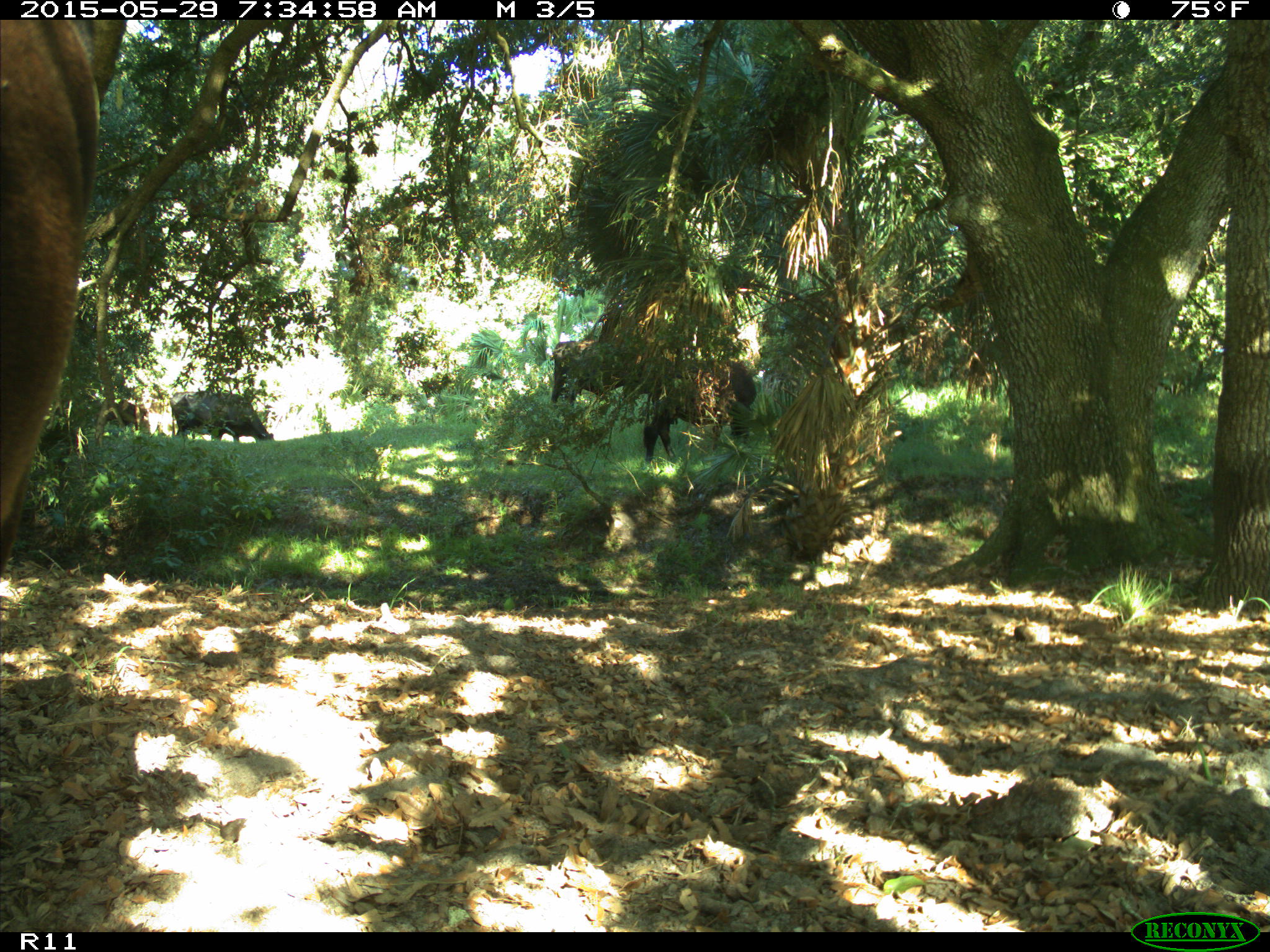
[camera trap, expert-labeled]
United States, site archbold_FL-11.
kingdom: Animalia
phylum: Chordata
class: Mammalia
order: Artiodactyla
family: Bovidae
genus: Bos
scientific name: Bos taurus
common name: domestic cow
Bos taurus (domestic cow).